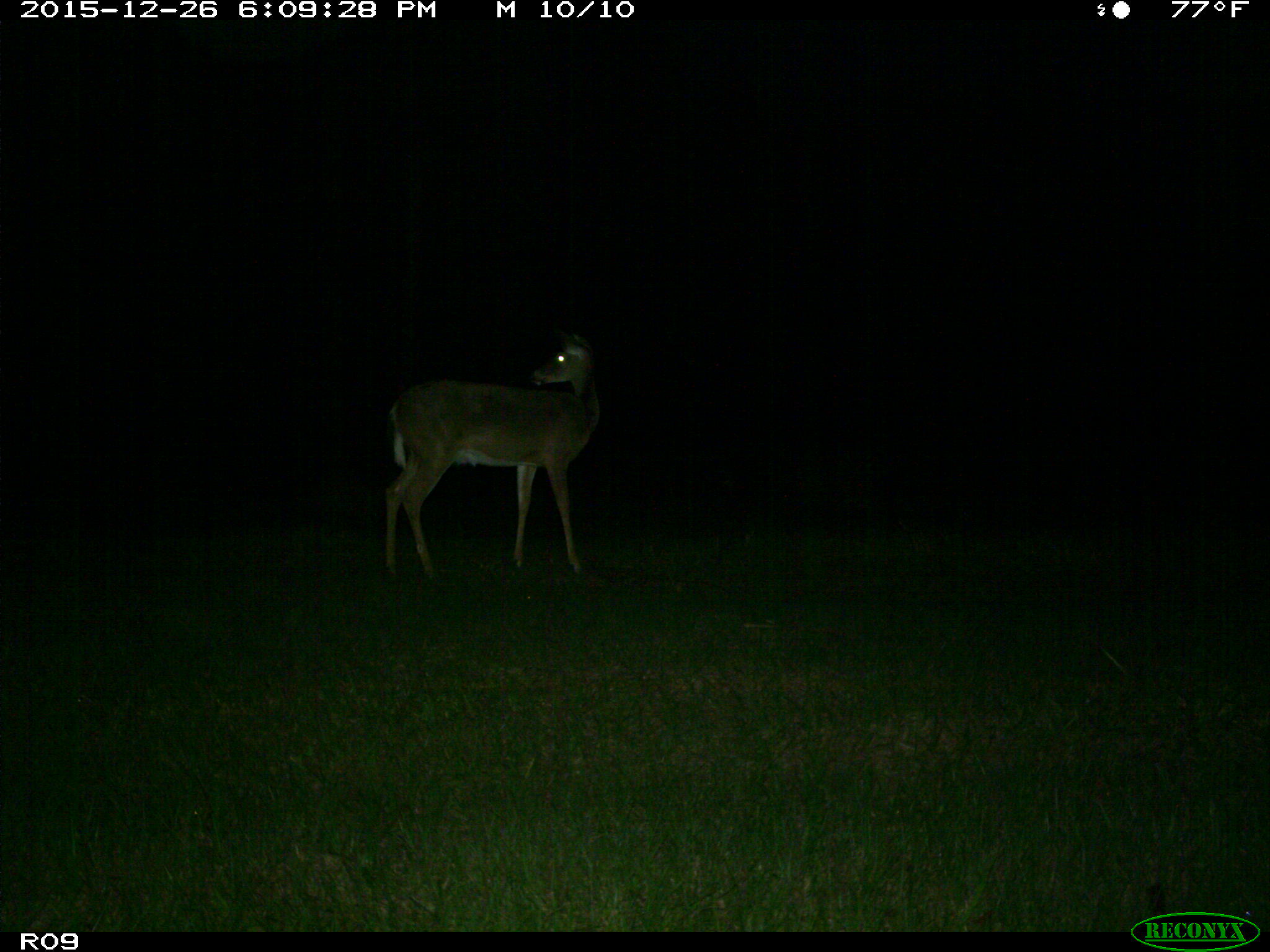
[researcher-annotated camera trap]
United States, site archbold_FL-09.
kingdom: Animalia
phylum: Chordata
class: Mammalia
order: Artiodactyla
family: Cervidae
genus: Odocoileus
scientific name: Odocoileus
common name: deer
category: unidentified deer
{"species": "unidentified deer (deer) (Odocoileus)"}